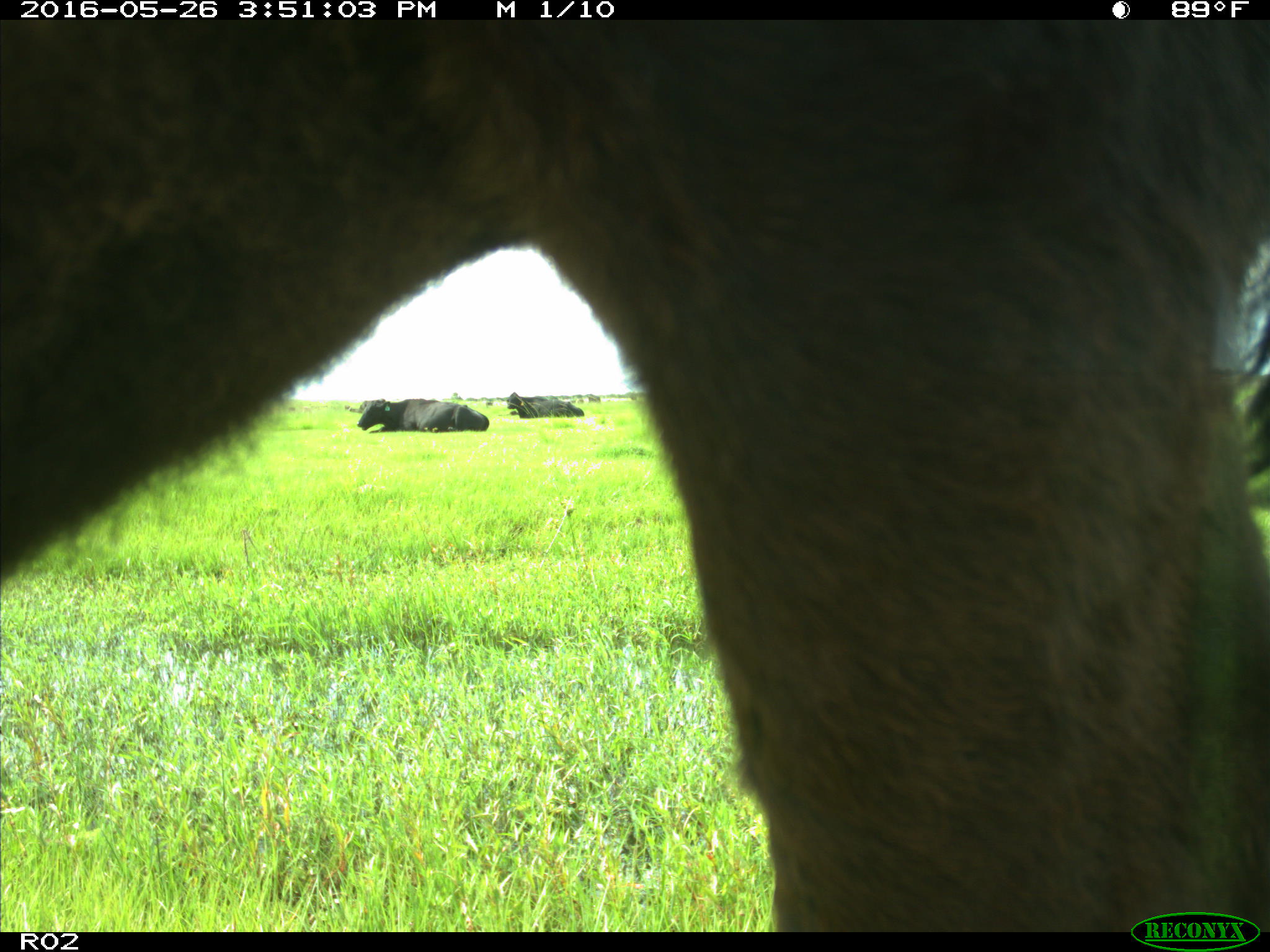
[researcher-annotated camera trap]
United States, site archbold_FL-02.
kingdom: Animalia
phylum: Chordata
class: Mammalia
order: Artiodactyla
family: Bovidae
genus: Bos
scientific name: Bos taurus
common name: domestic cow